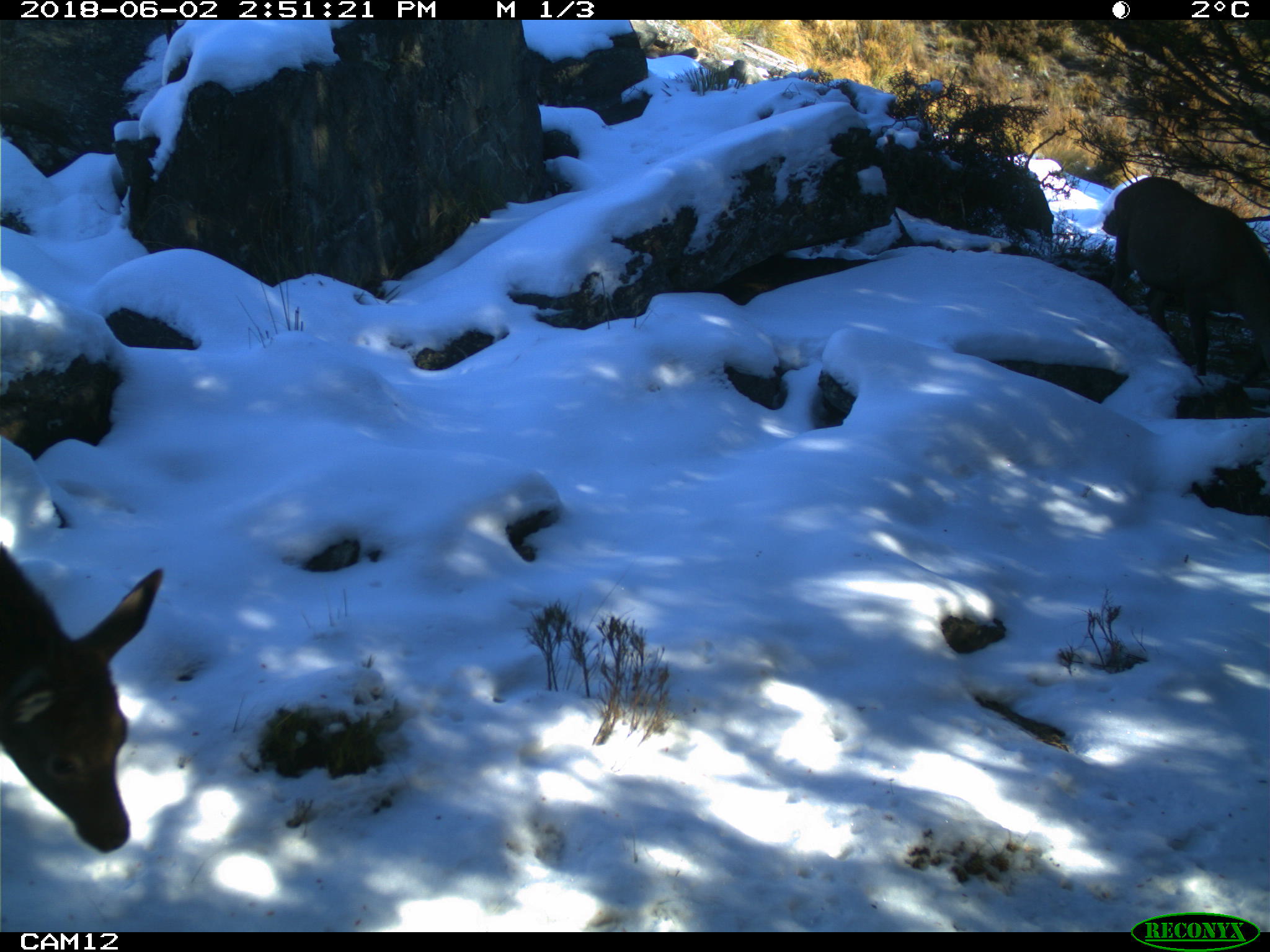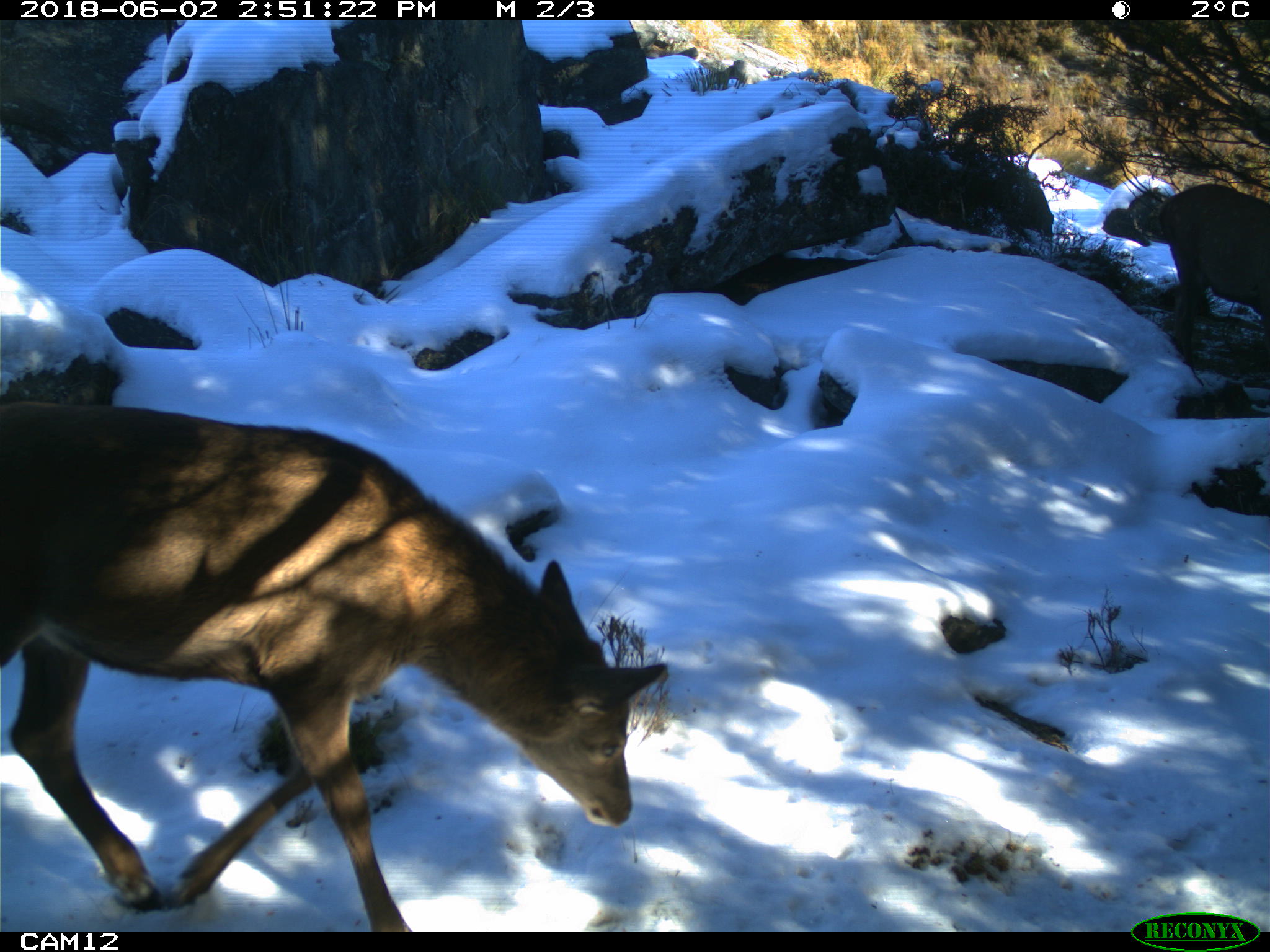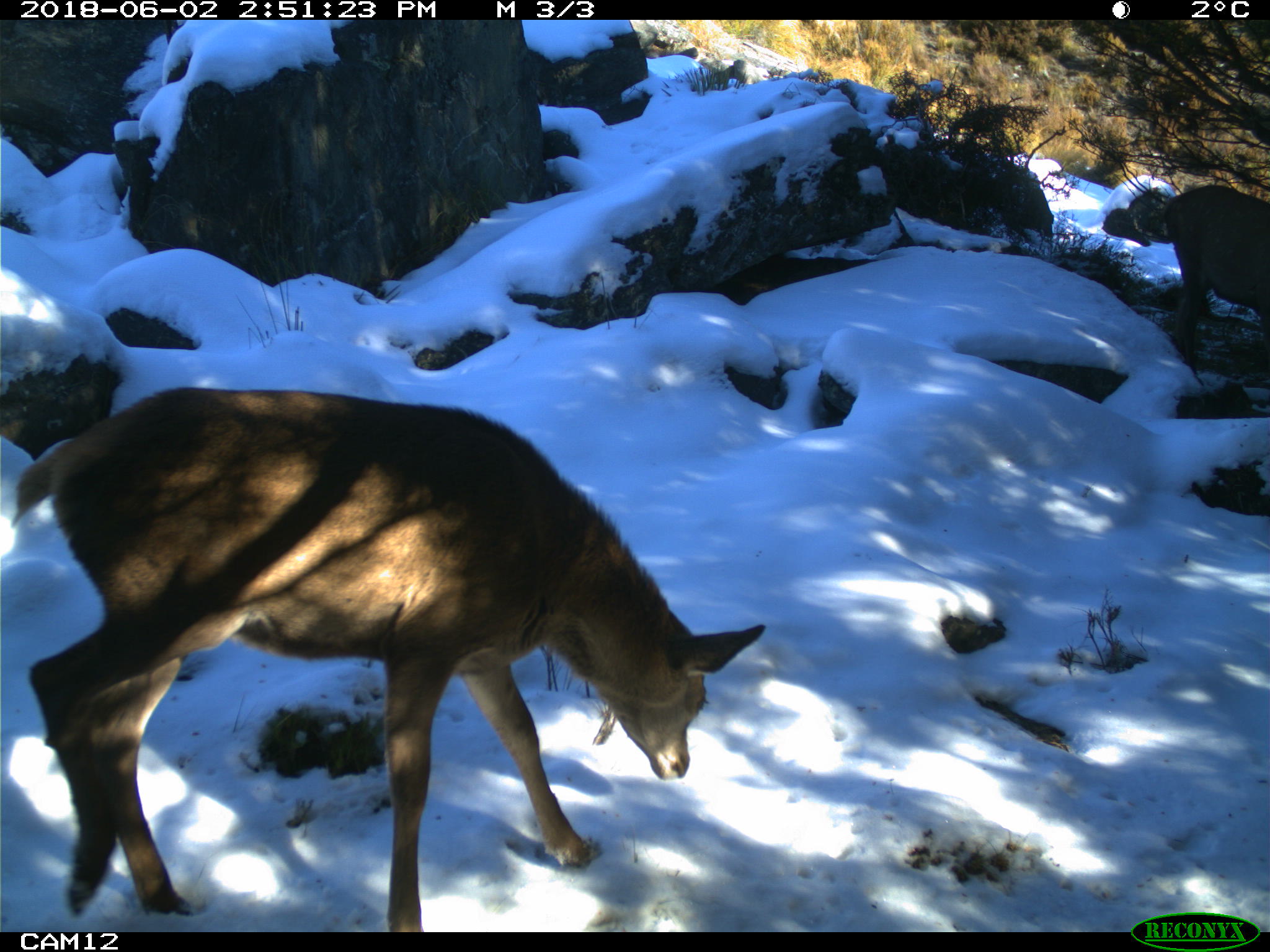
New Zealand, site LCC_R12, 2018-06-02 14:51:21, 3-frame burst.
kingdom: Animalia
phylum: Chordata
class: Mammalia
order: Artiodactyla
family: Cervidae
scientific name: Cervidae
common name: deer